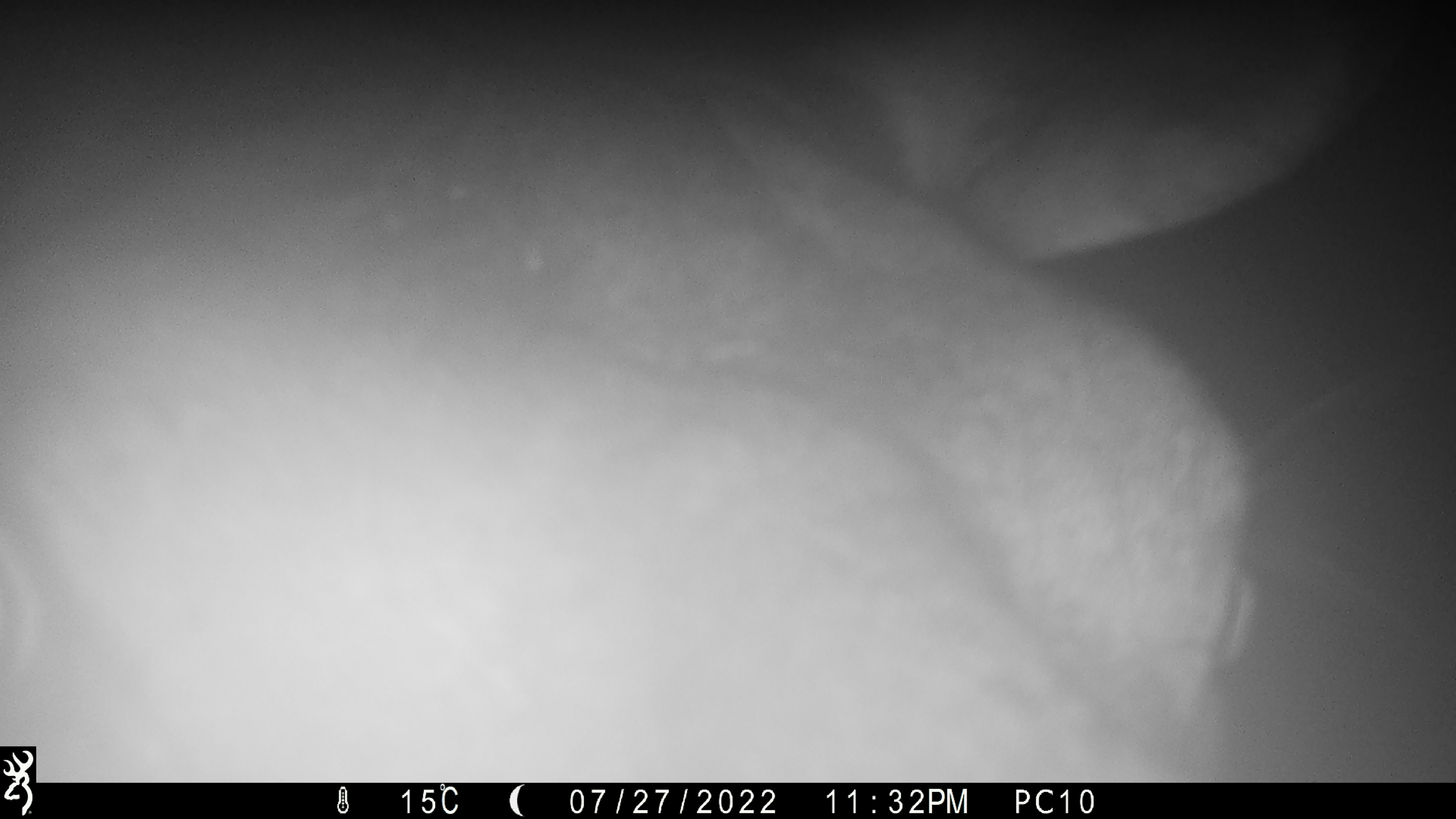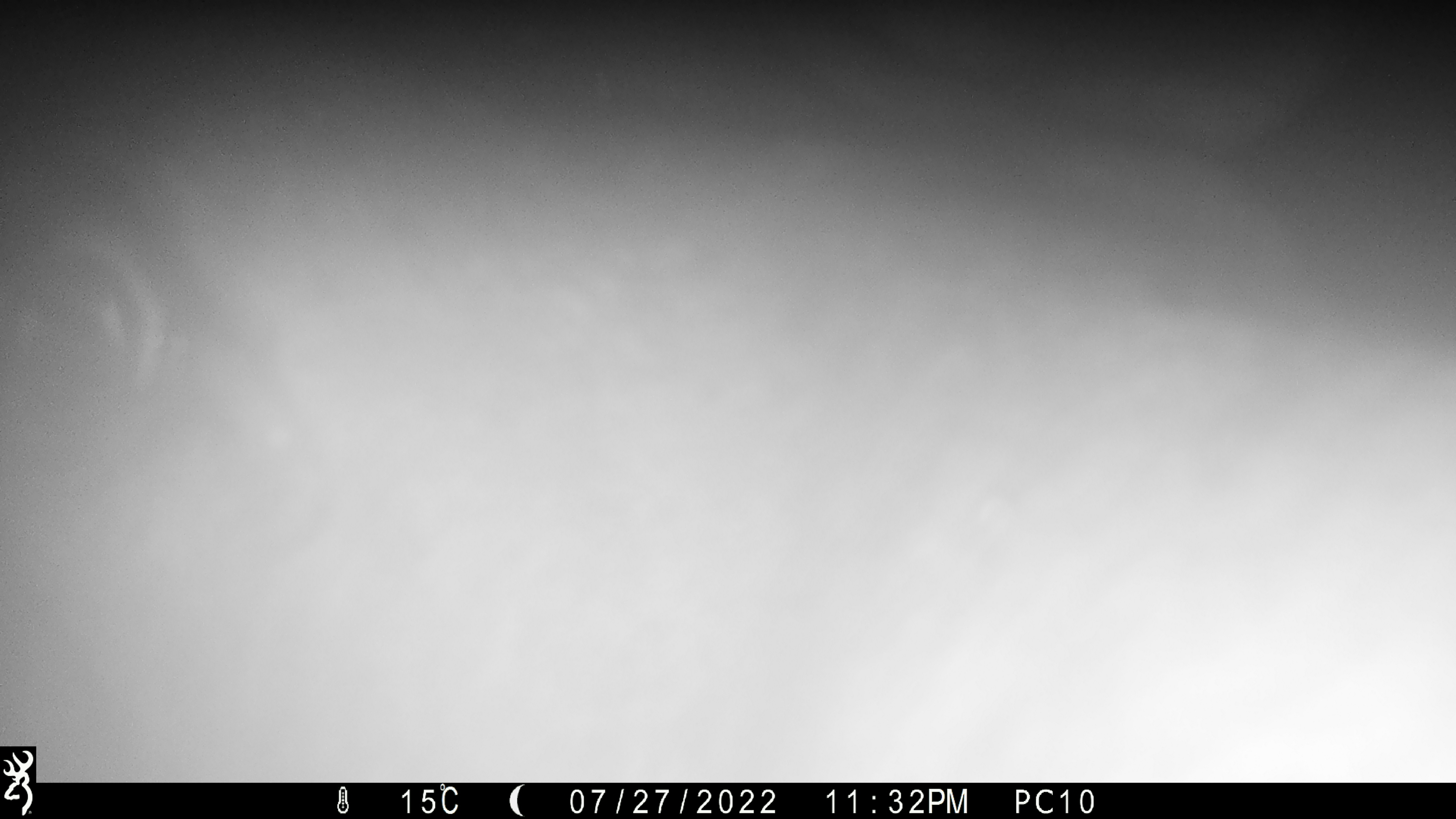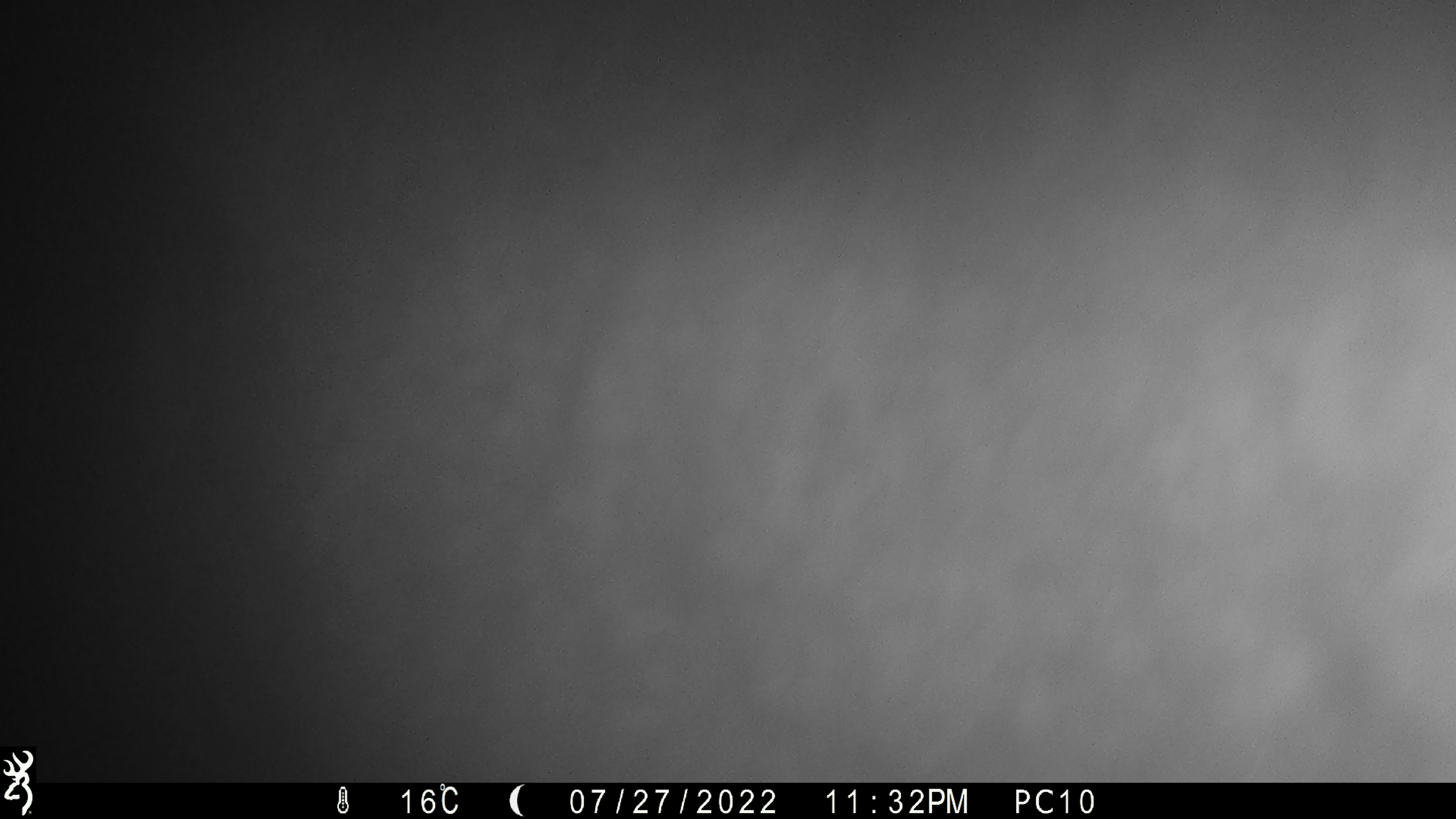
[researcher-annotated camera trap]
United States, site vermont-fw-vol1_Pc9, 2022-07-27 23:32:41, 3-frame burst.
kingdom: Animalia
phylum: Chordata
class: Mammalia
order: Artiodactyla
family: Cervidae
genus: Alces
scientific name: Alces alces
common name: moose